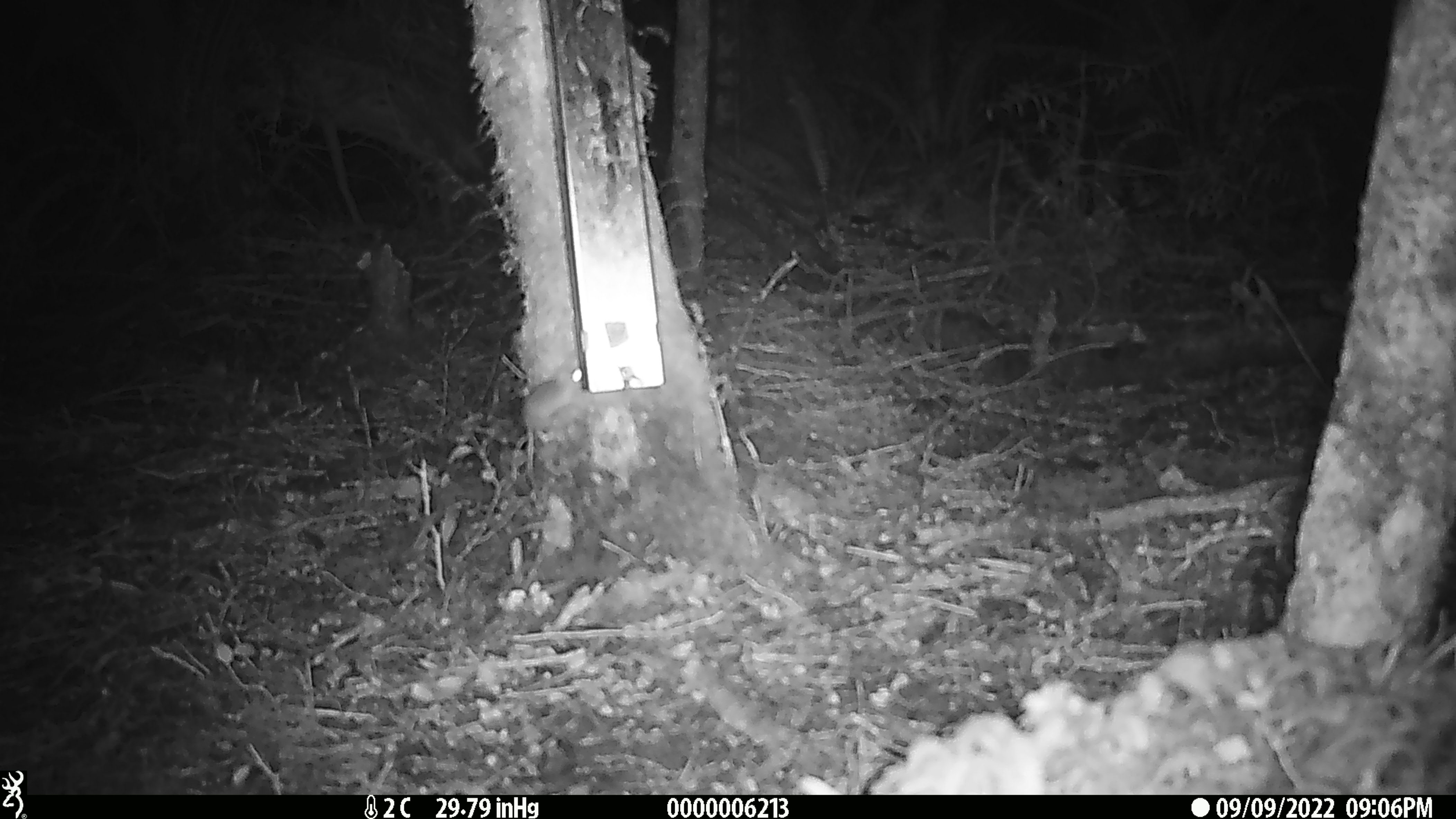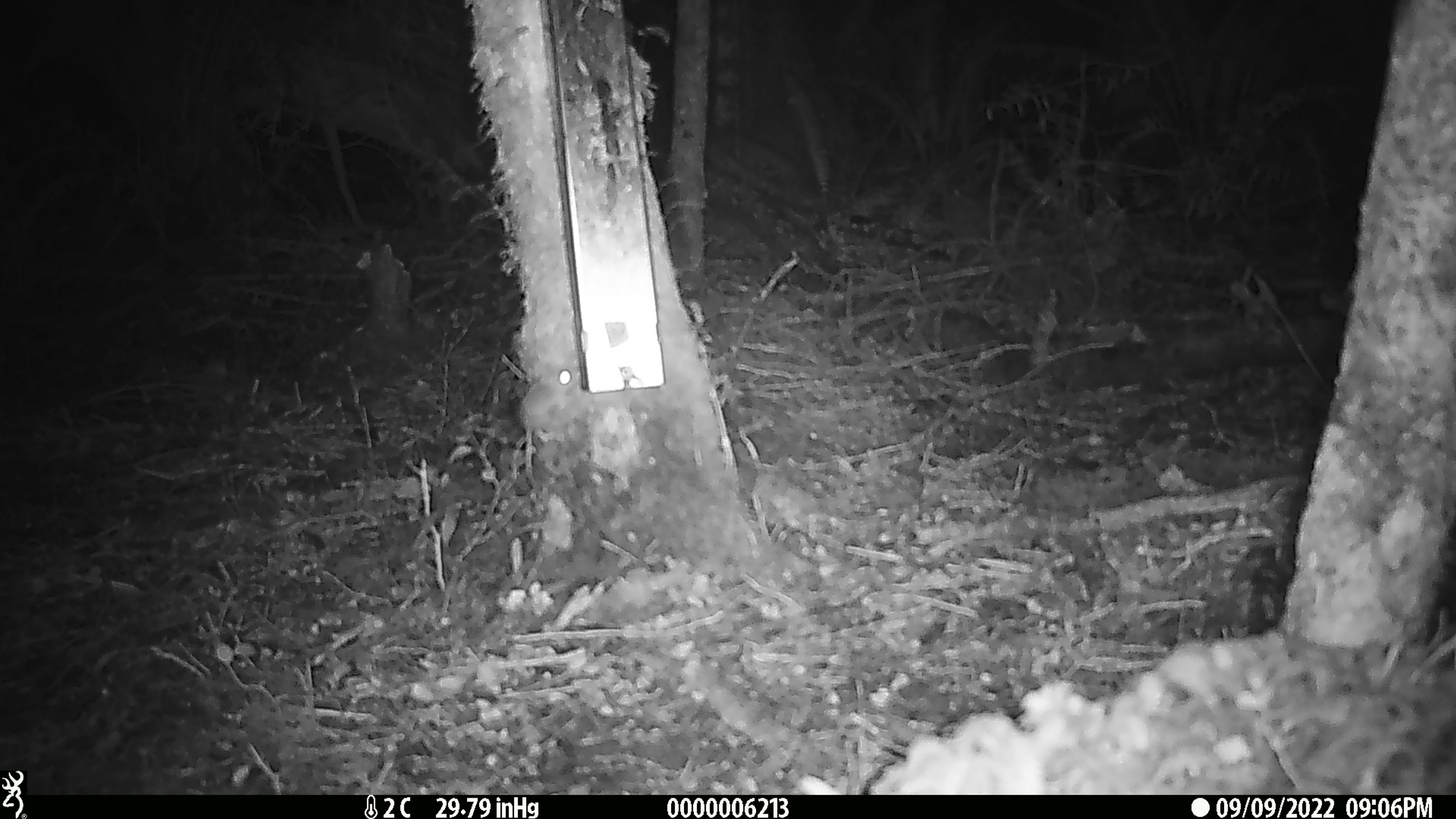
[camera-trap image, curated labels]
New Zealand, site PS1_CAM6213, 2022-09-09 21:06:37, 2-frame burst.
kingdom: Animalia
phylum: Chordata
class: Mammalia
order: Rodentia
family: Muridae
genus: Mus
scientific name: Mus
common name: mouse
Mouse (Mus).